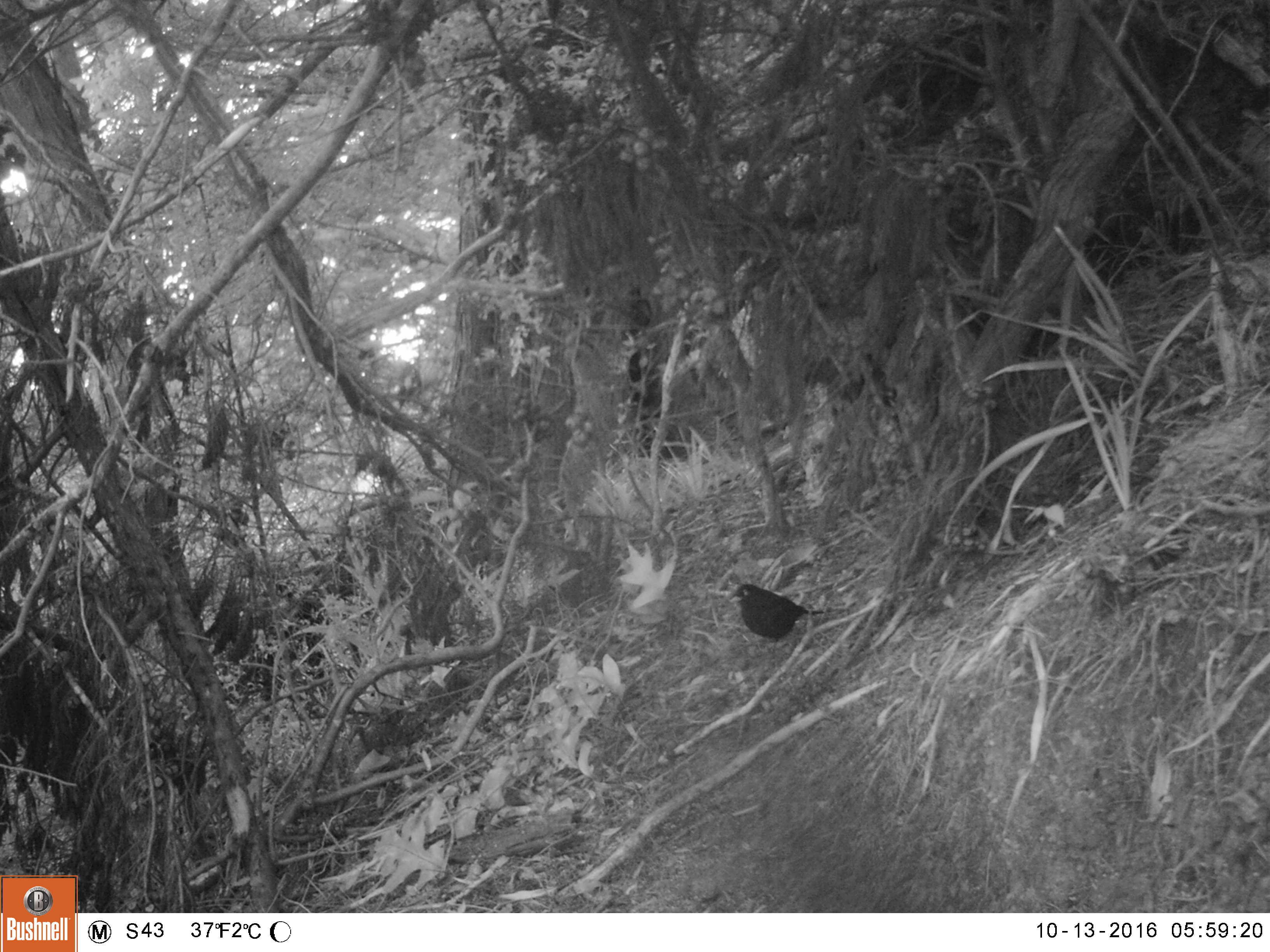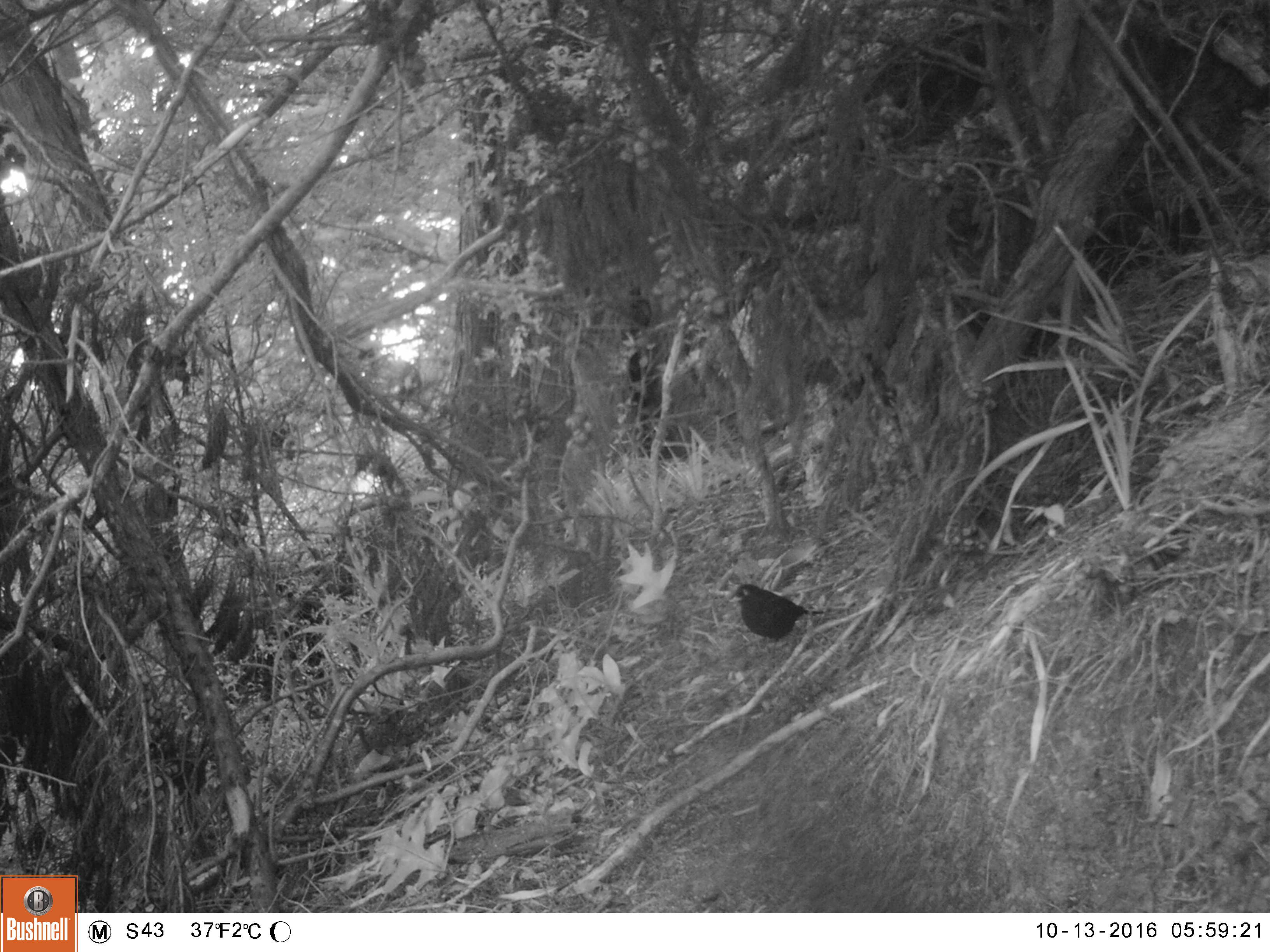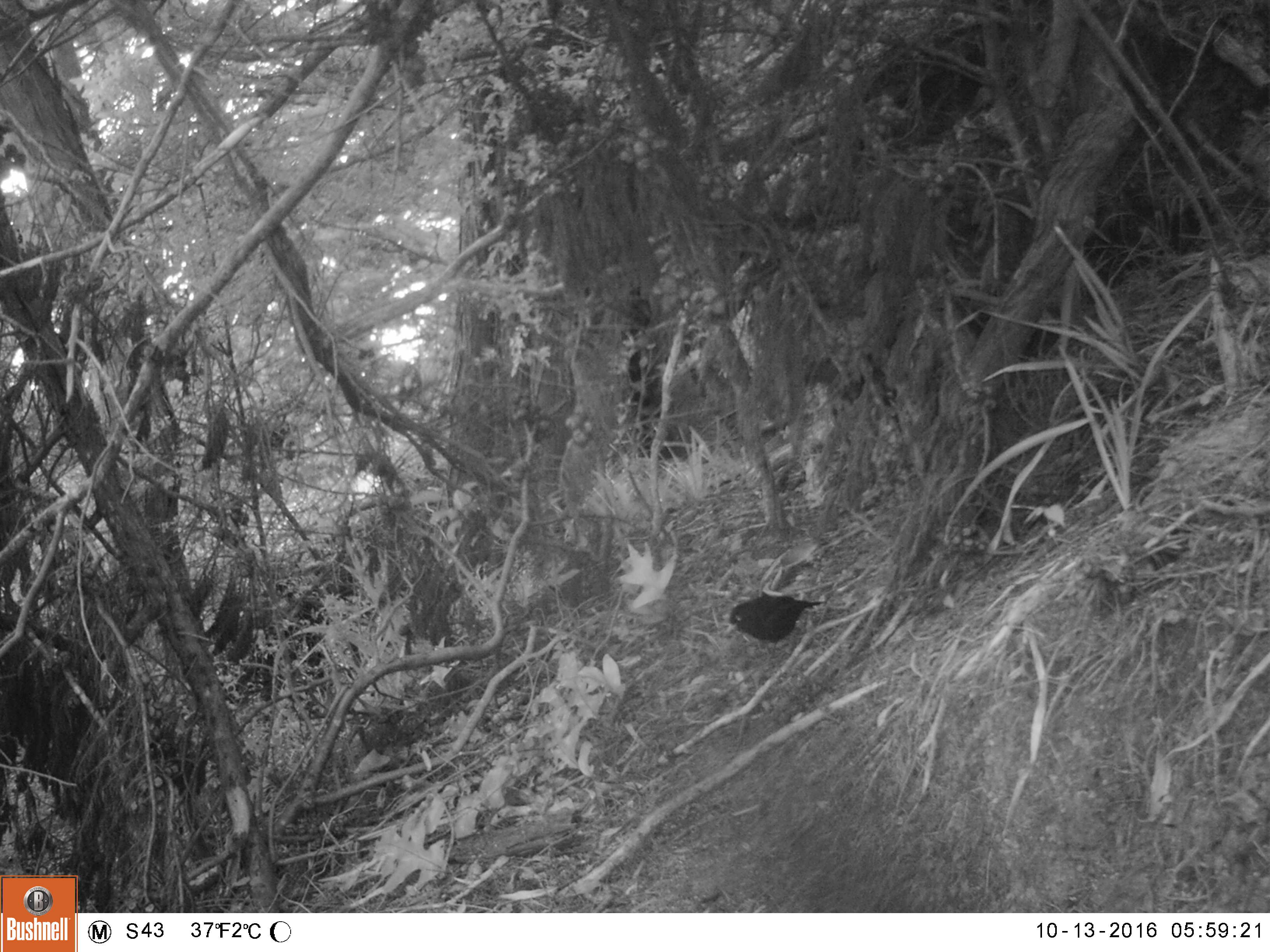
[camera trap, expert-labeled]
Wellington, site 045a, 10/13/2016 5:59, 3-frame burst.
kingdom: Animalia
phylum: Chordata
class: Aves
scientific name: Aves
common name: bird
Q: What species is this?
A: Bird (Aves).